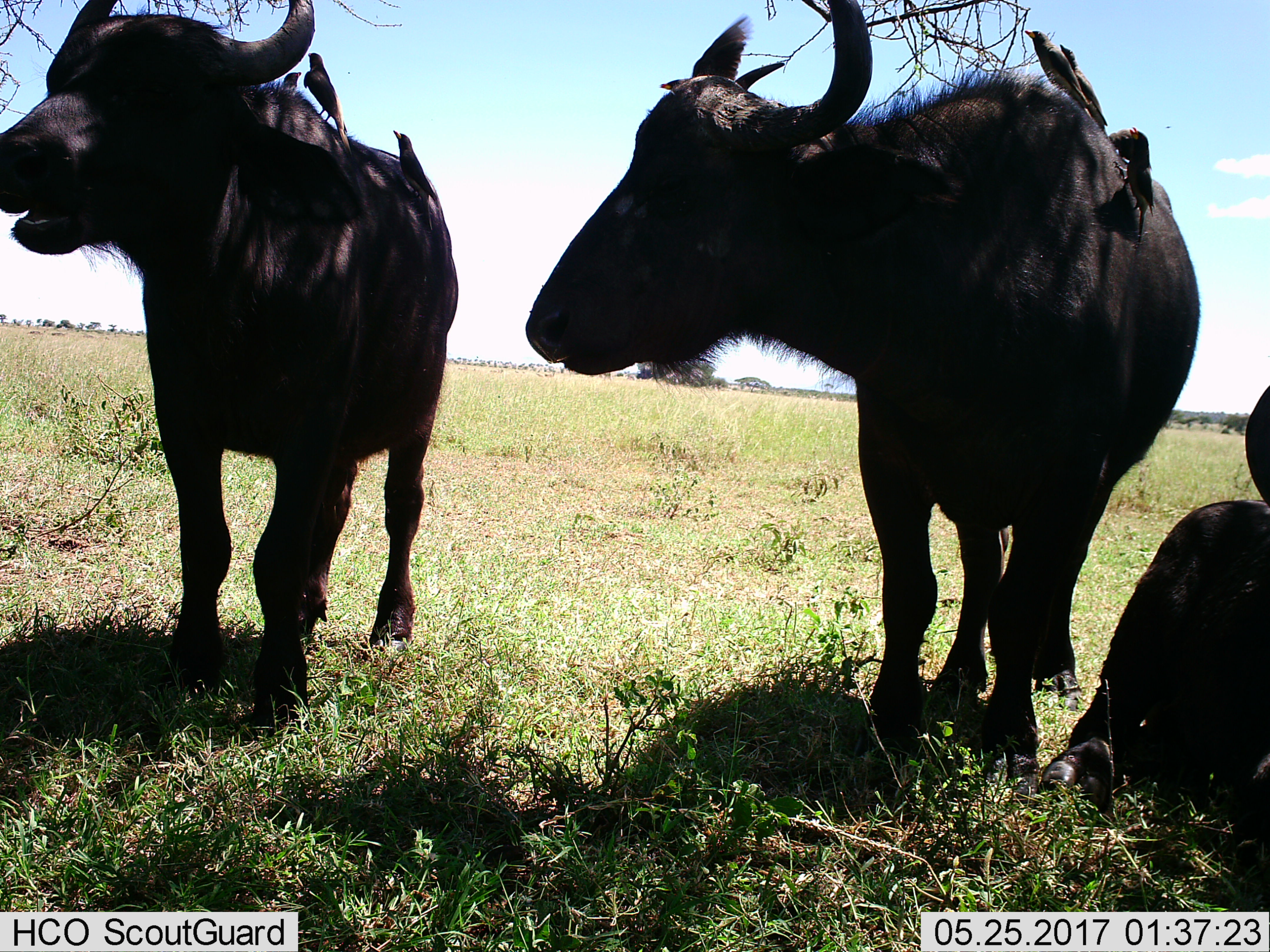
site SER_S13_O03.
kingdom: Animalia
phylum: Chordata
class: Mammalia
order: Artiodactyla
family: Bovidae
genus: Syncerus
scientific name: Syncerus caffer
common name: african buffalo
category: buffalo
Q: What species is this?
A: Buffalo (african buffalo) (Syncerus caffer).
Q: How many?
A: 3.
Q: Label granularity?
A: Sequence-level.